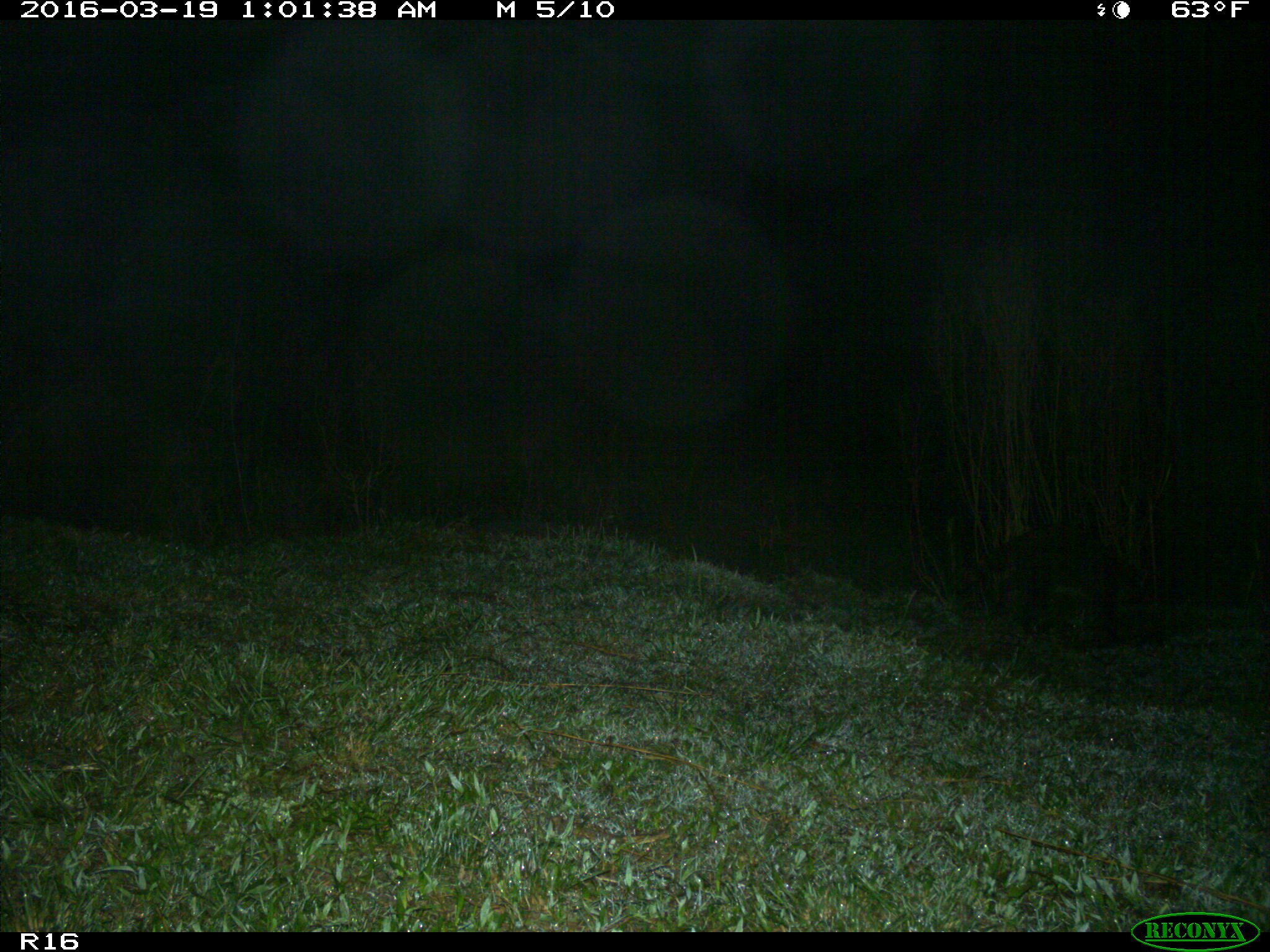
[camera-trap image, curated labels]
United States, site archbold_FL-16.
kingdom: Animalia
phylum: Chordata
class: Mammalia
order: Carnivora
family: Procyonidae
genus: Procyon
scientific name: Procyon lotor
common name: common raccoon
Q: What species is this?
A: Procyon lotor (common raccoon).